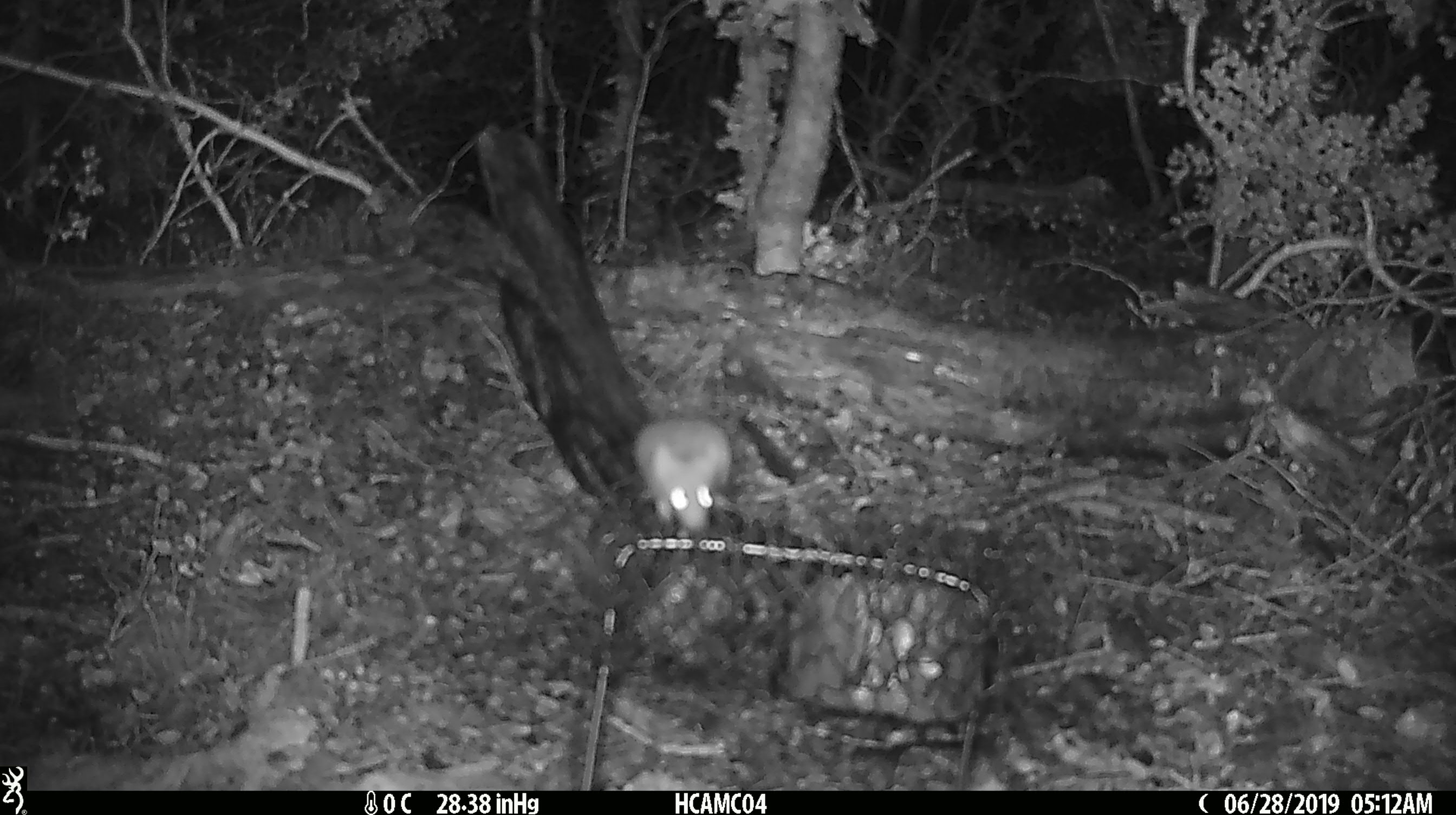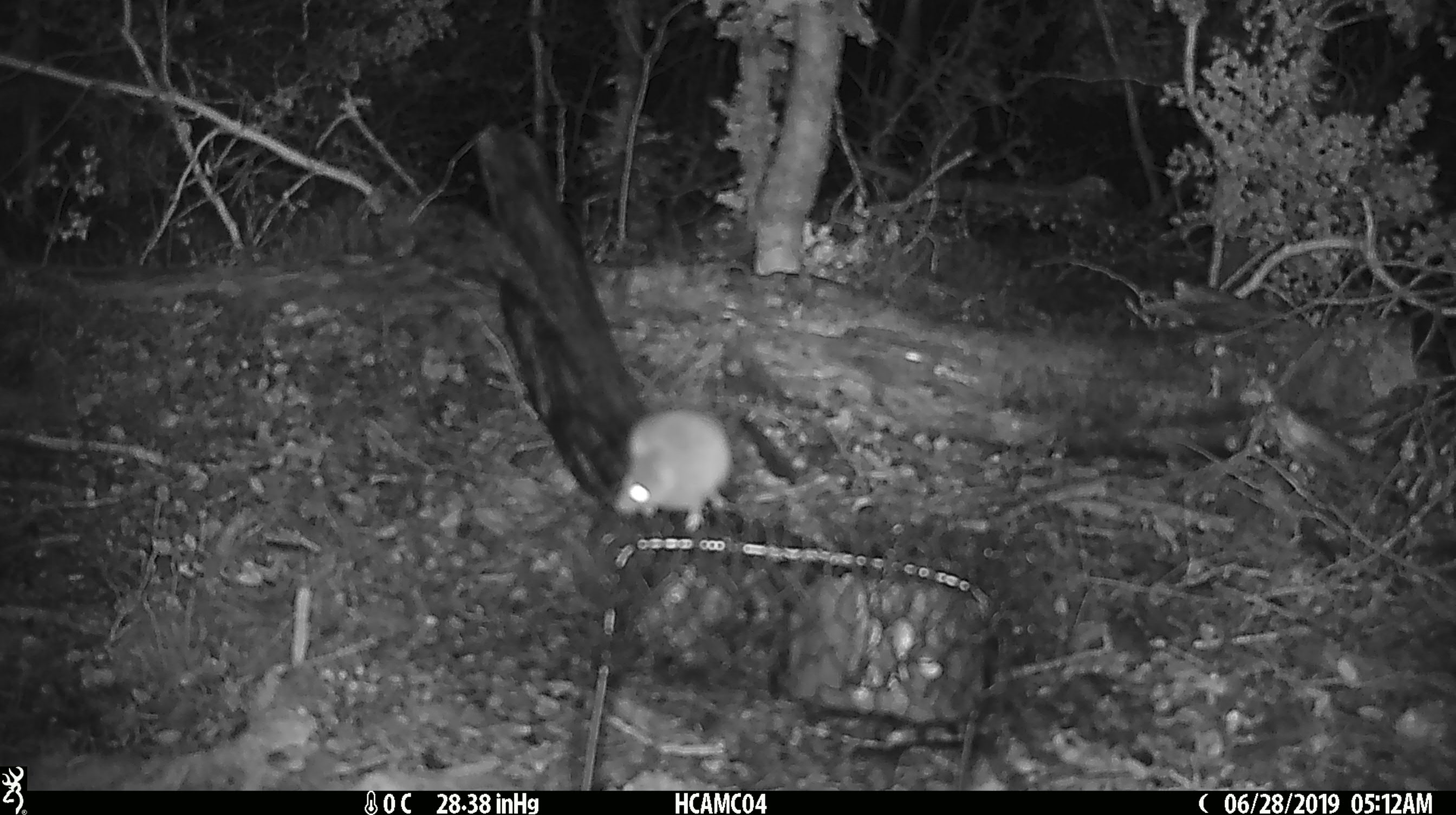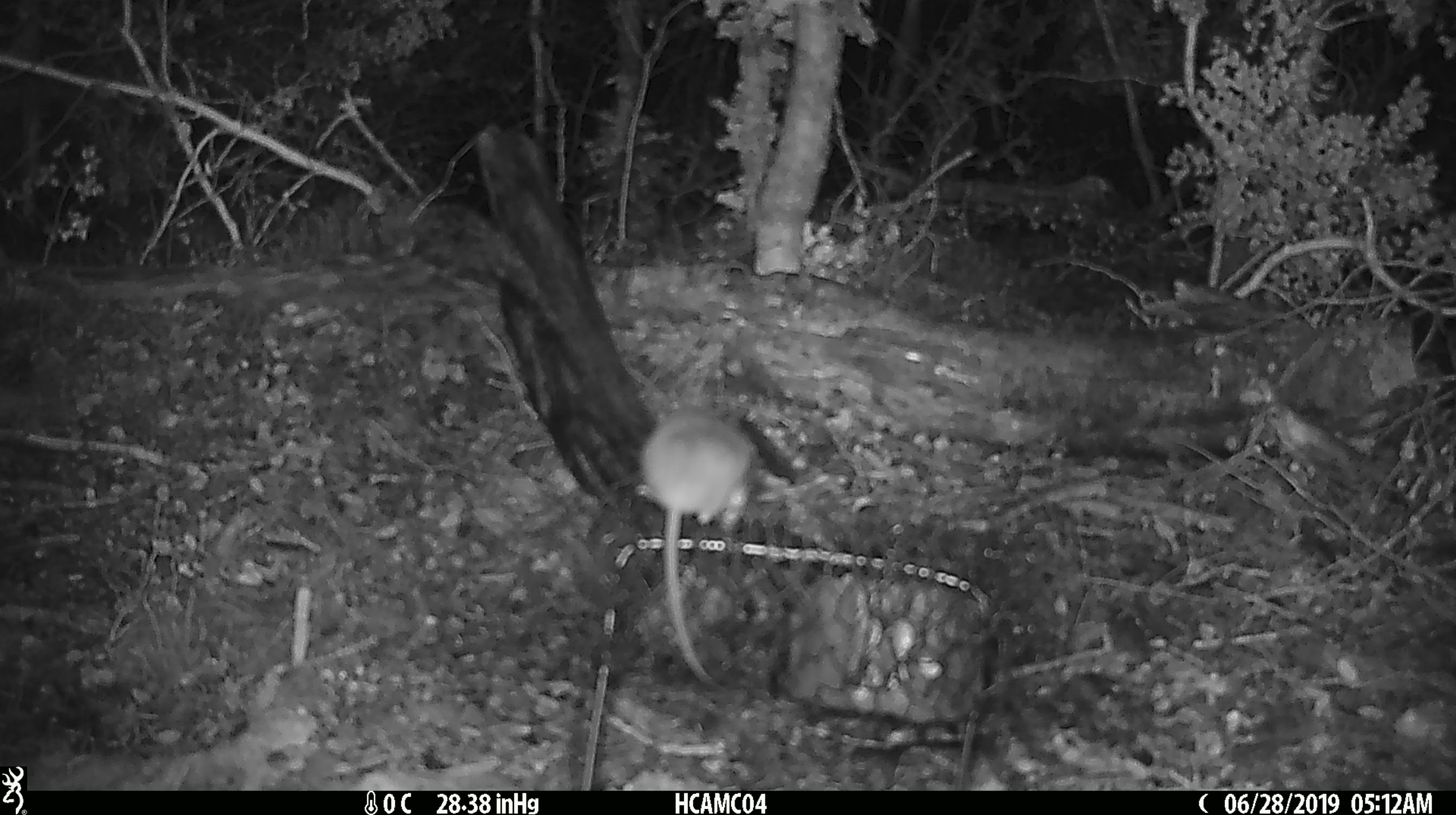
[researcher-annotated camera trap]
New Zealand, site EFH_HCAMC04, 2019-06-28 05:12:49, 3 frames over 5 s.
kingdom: Animalia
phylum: Chordata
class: Mammalia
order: Rodentia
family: Muridae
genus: Mus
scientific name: Mus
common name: mouse